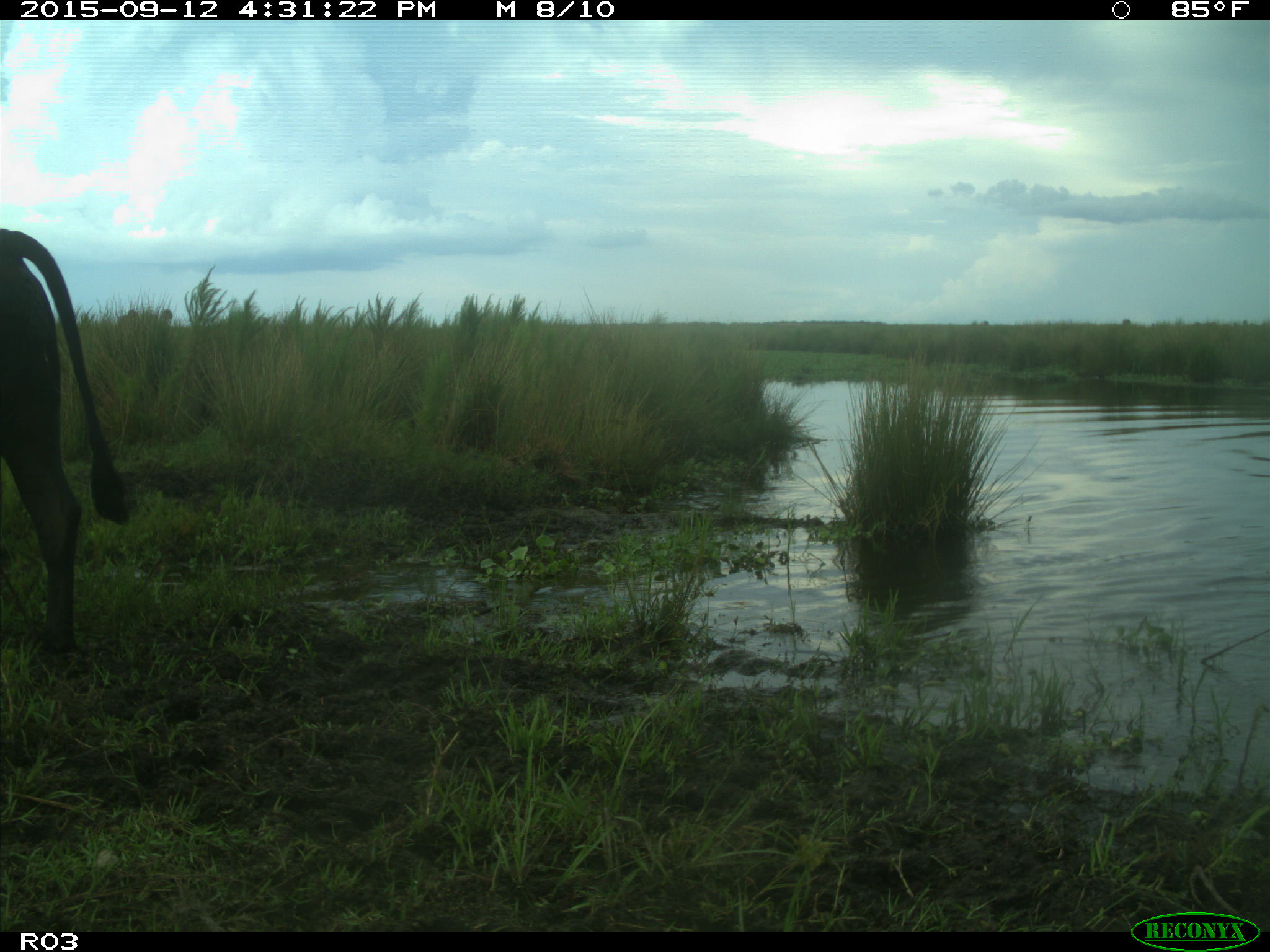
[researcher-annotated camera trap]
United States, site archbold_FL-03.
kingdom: Animalia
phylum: Chordata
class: Mammalia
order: Artiodactyla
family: Bovidae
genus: Bos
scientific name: Bos taurus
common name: domestic cow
Bos taurus (domestic cow).